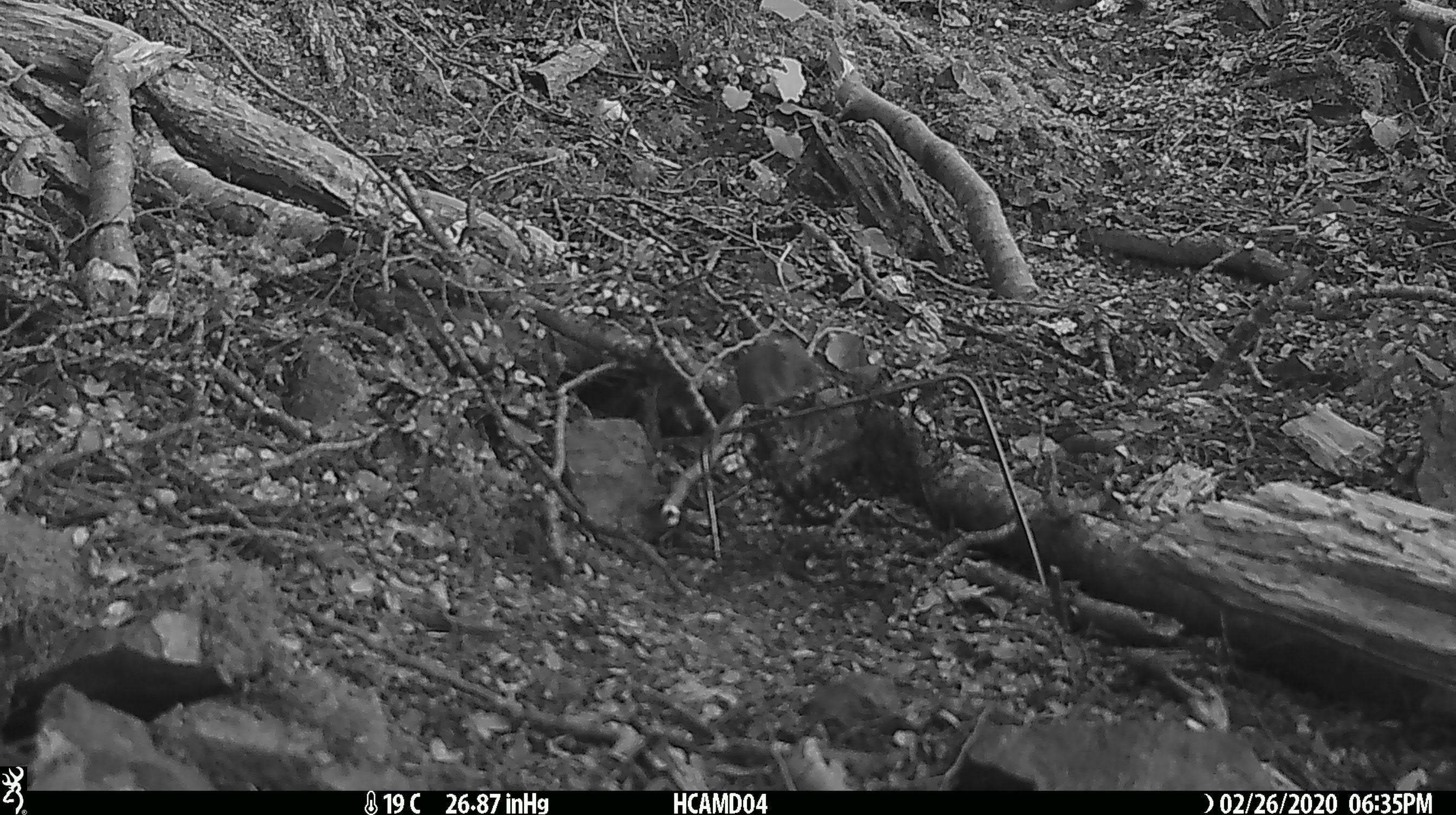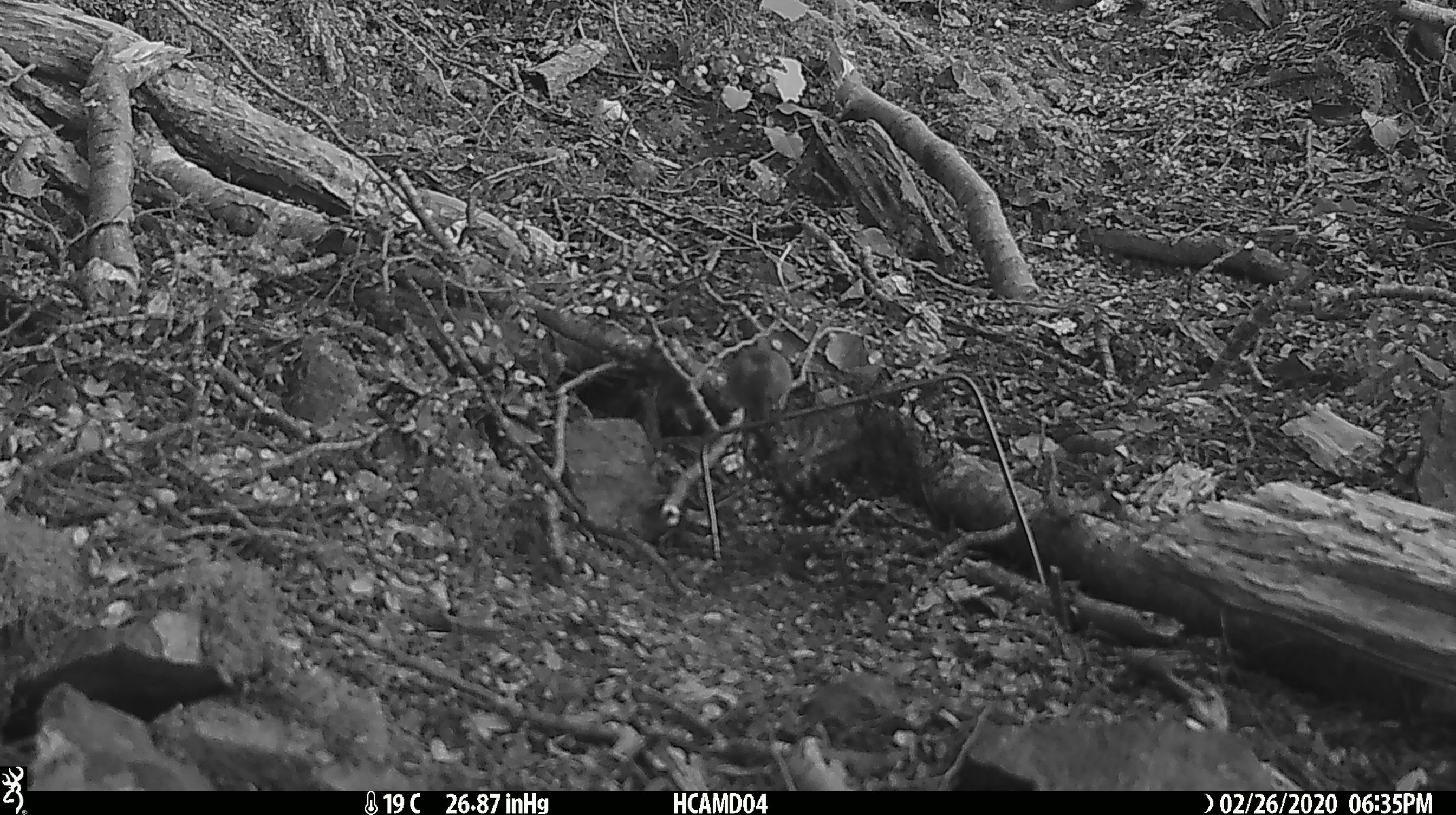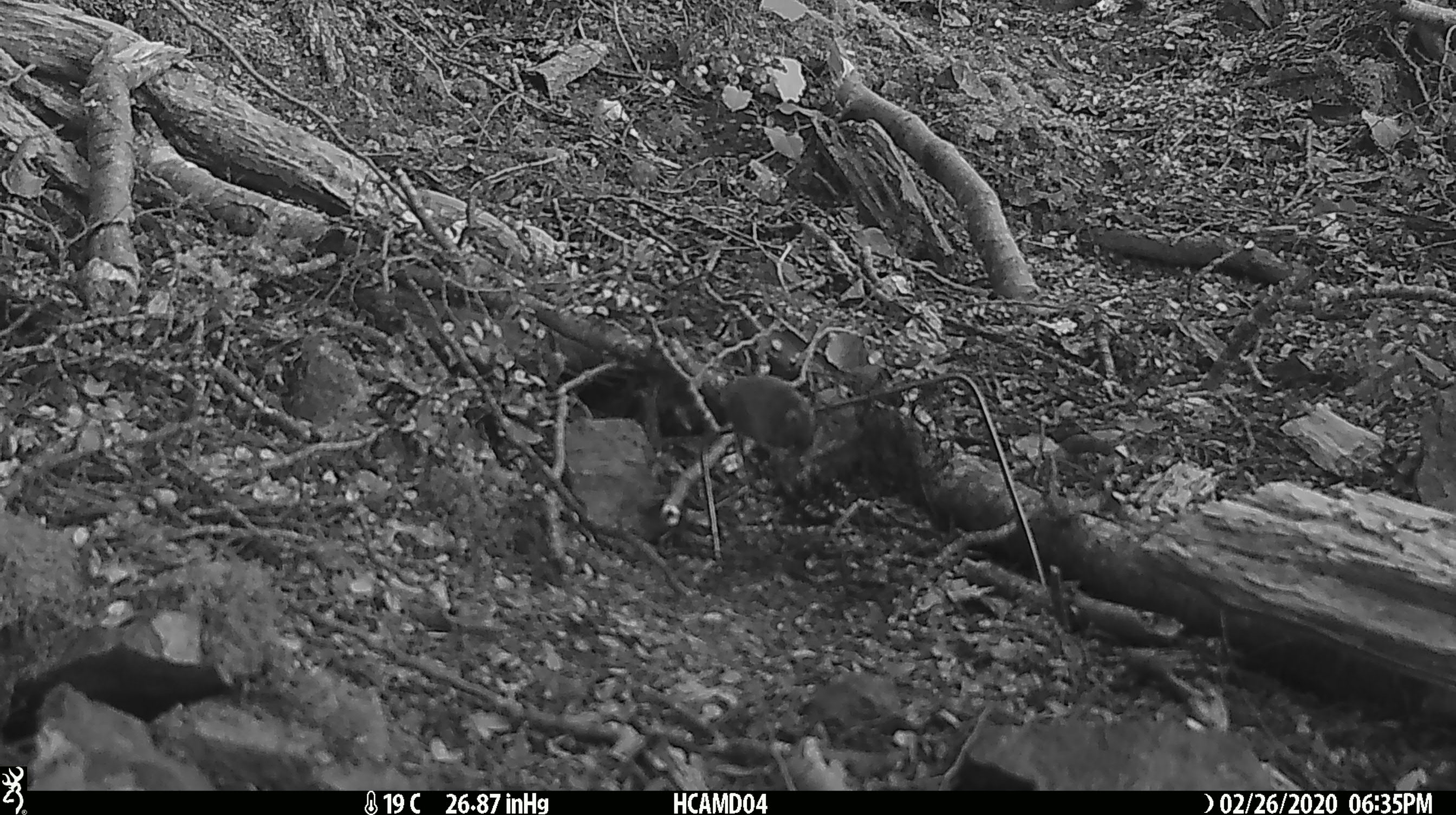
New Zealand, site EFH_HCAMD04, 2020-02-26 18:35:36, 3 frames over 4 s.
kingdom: Animalia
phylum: Chordata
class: Mammalia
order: Rodentia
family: Muridae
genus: Mus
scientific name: Mus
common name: mouse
Mouse (Mus).